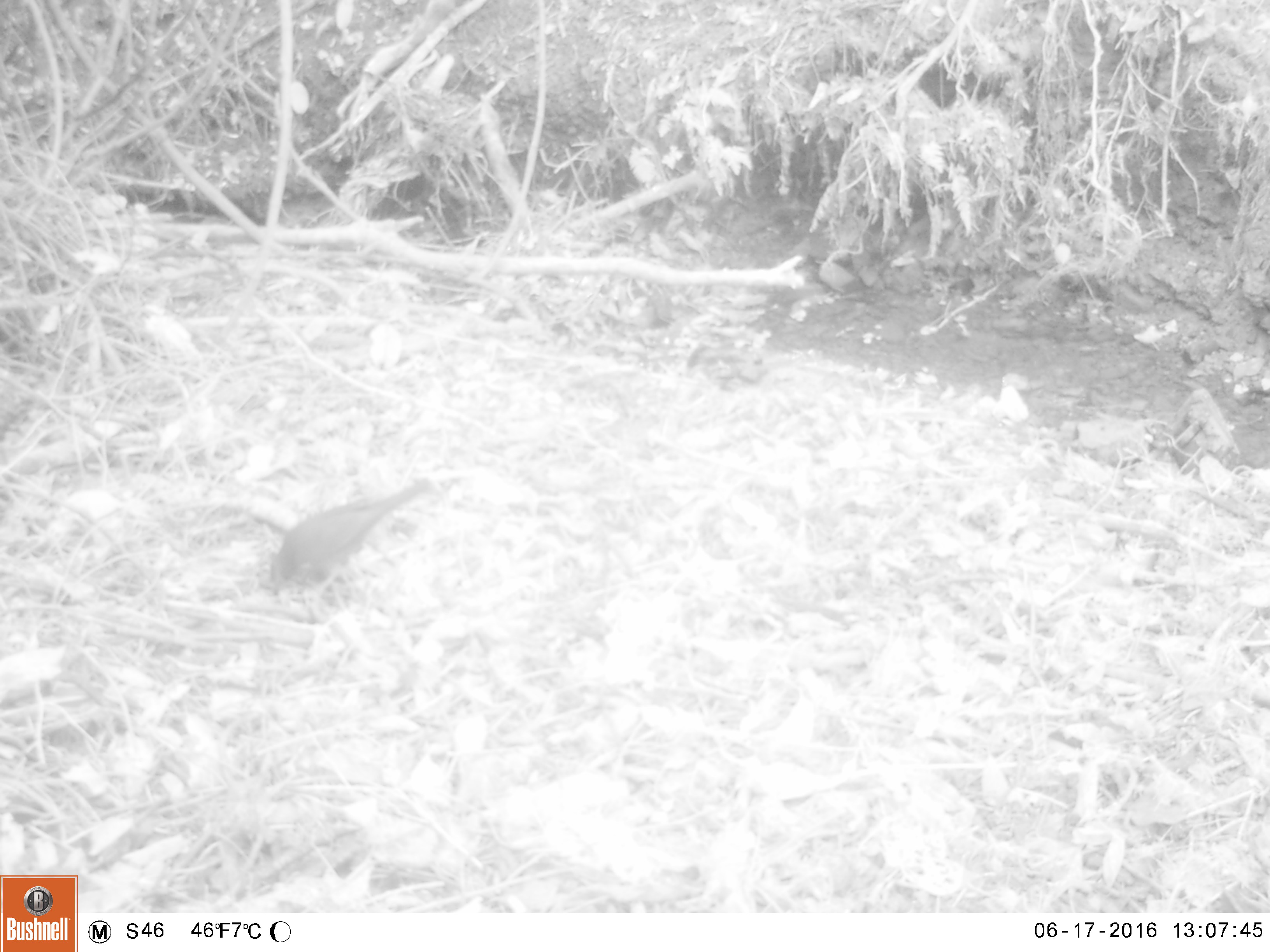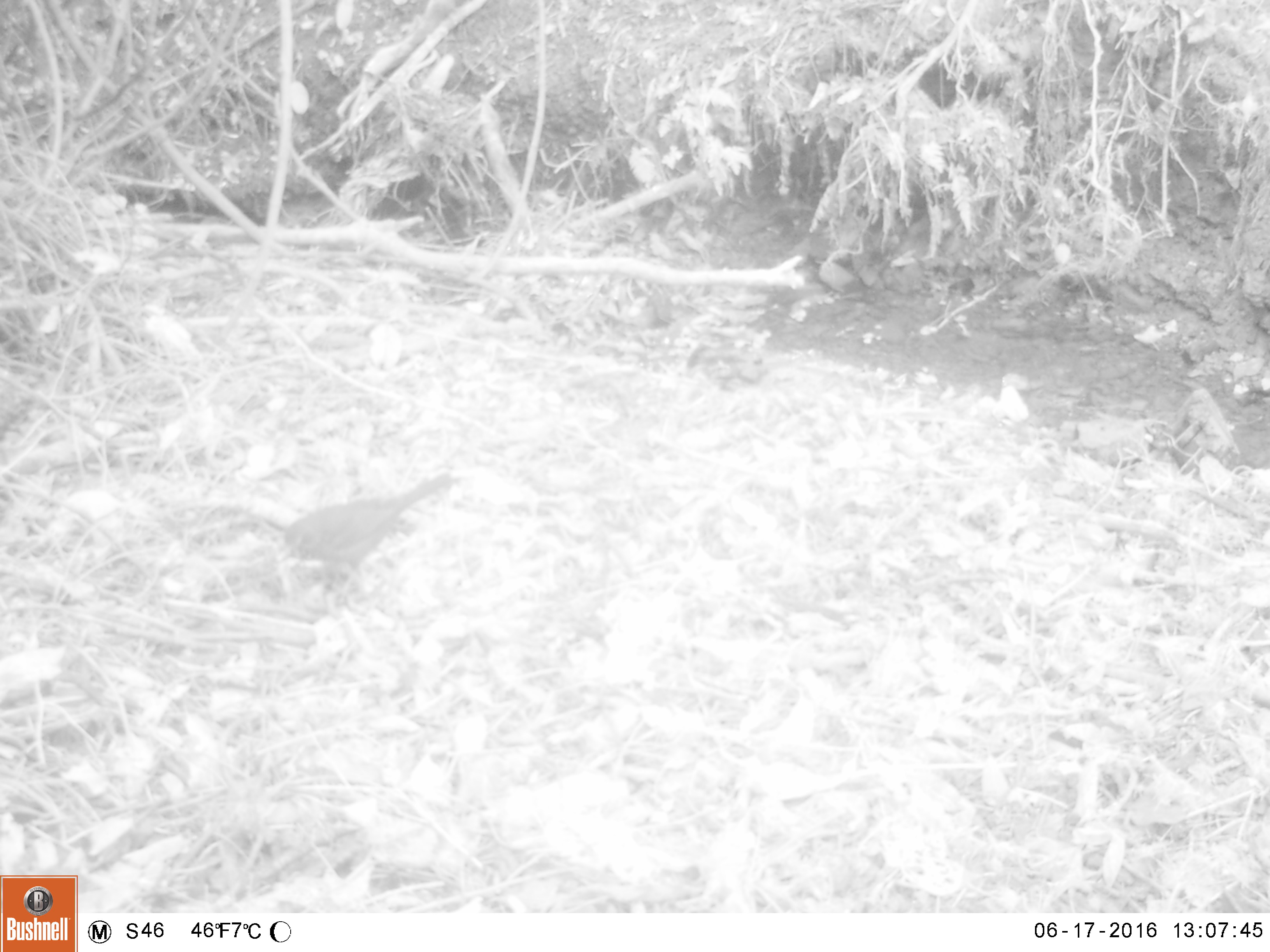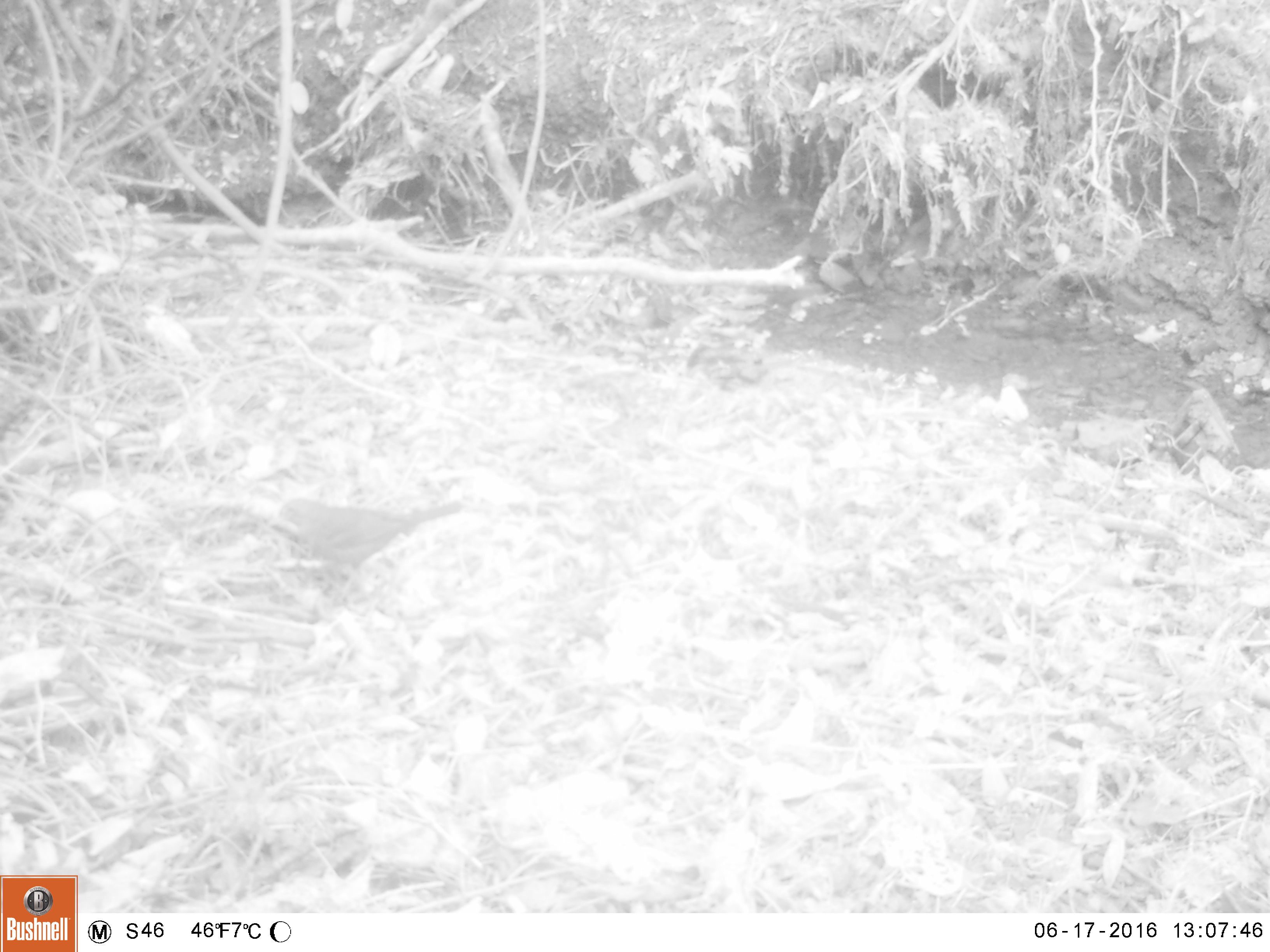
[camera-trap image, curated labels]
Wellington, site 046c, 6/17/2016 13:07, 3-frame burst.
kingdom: Animalia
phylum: Chordata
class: Aves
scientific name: Aves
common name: bird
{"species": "bird (Aves)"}